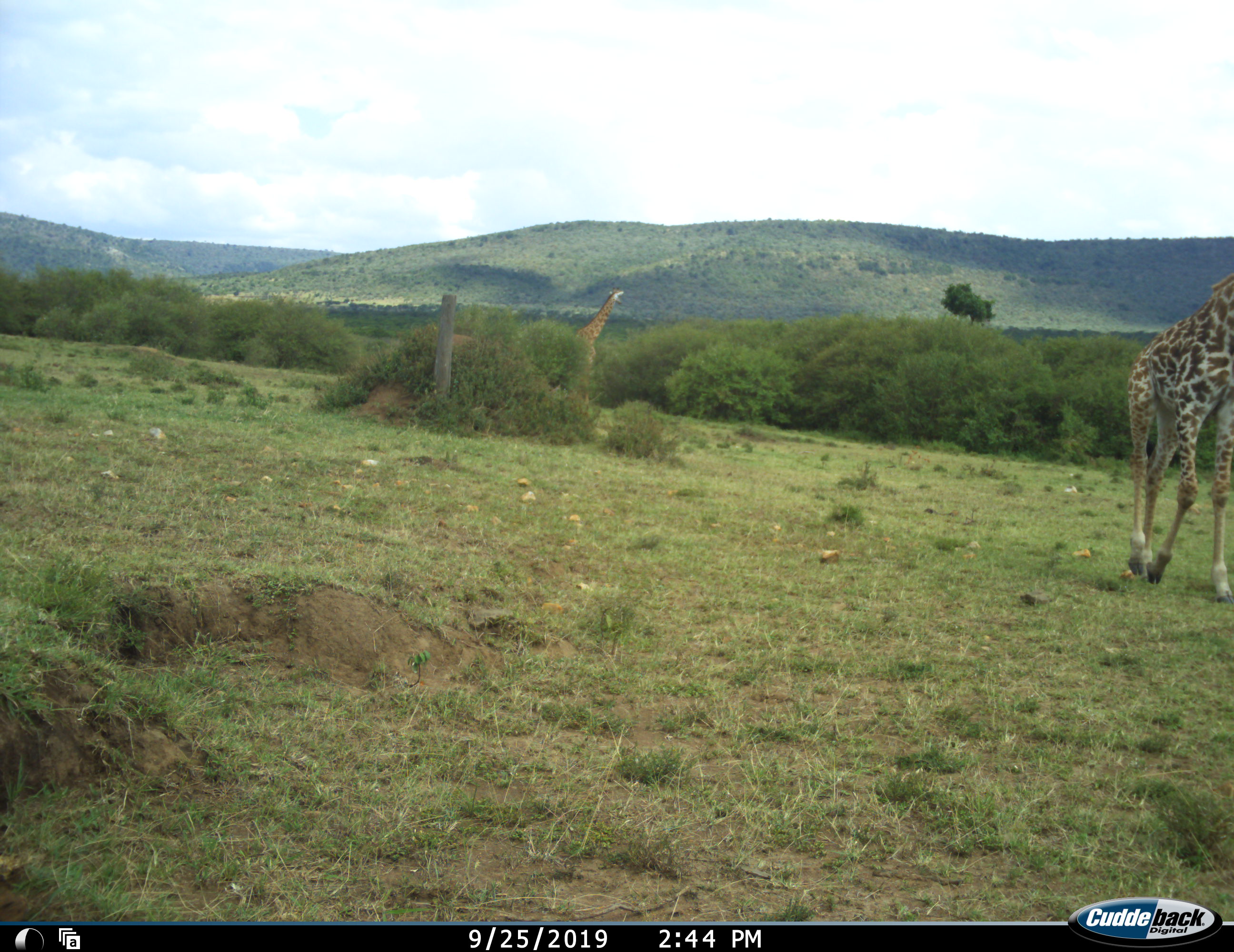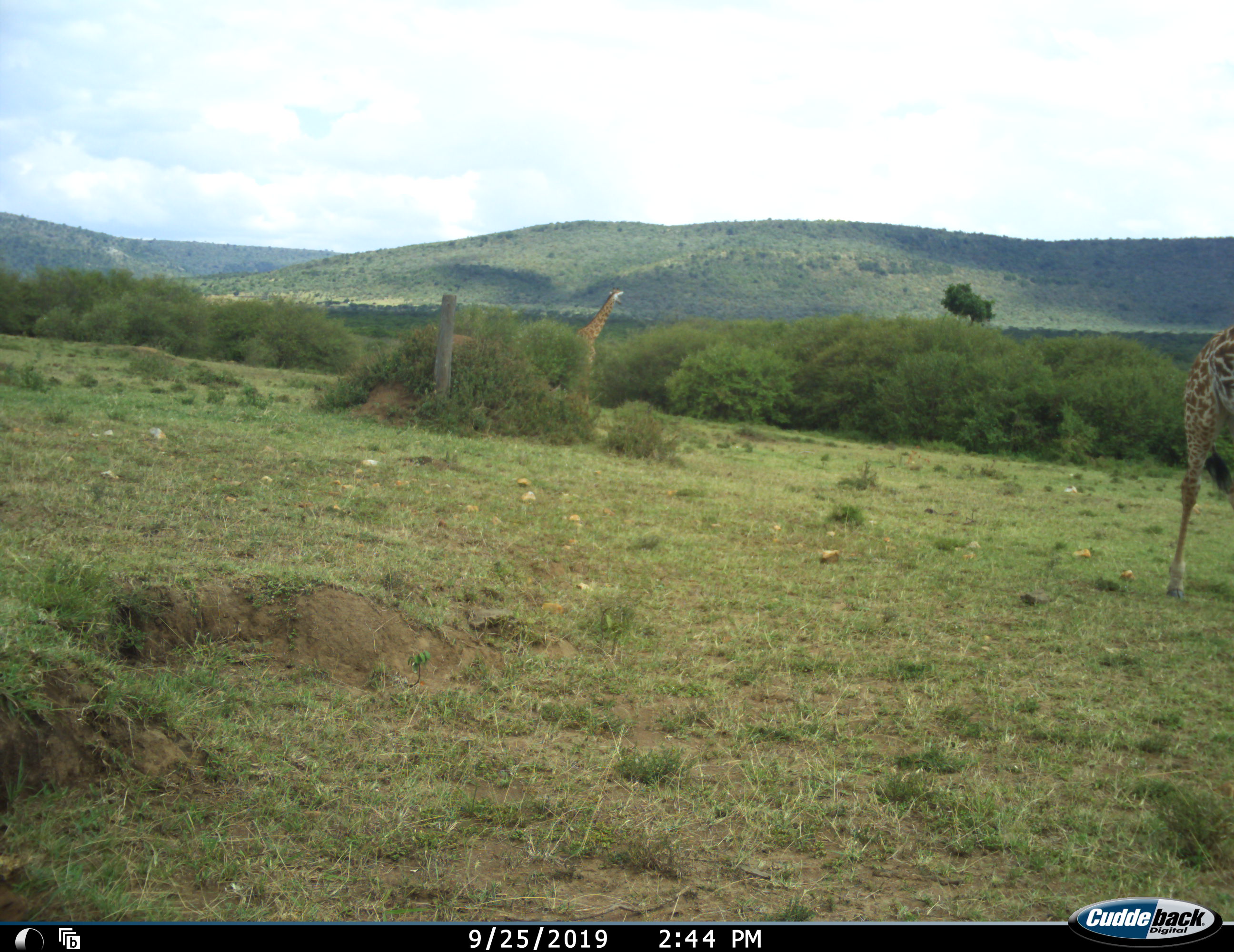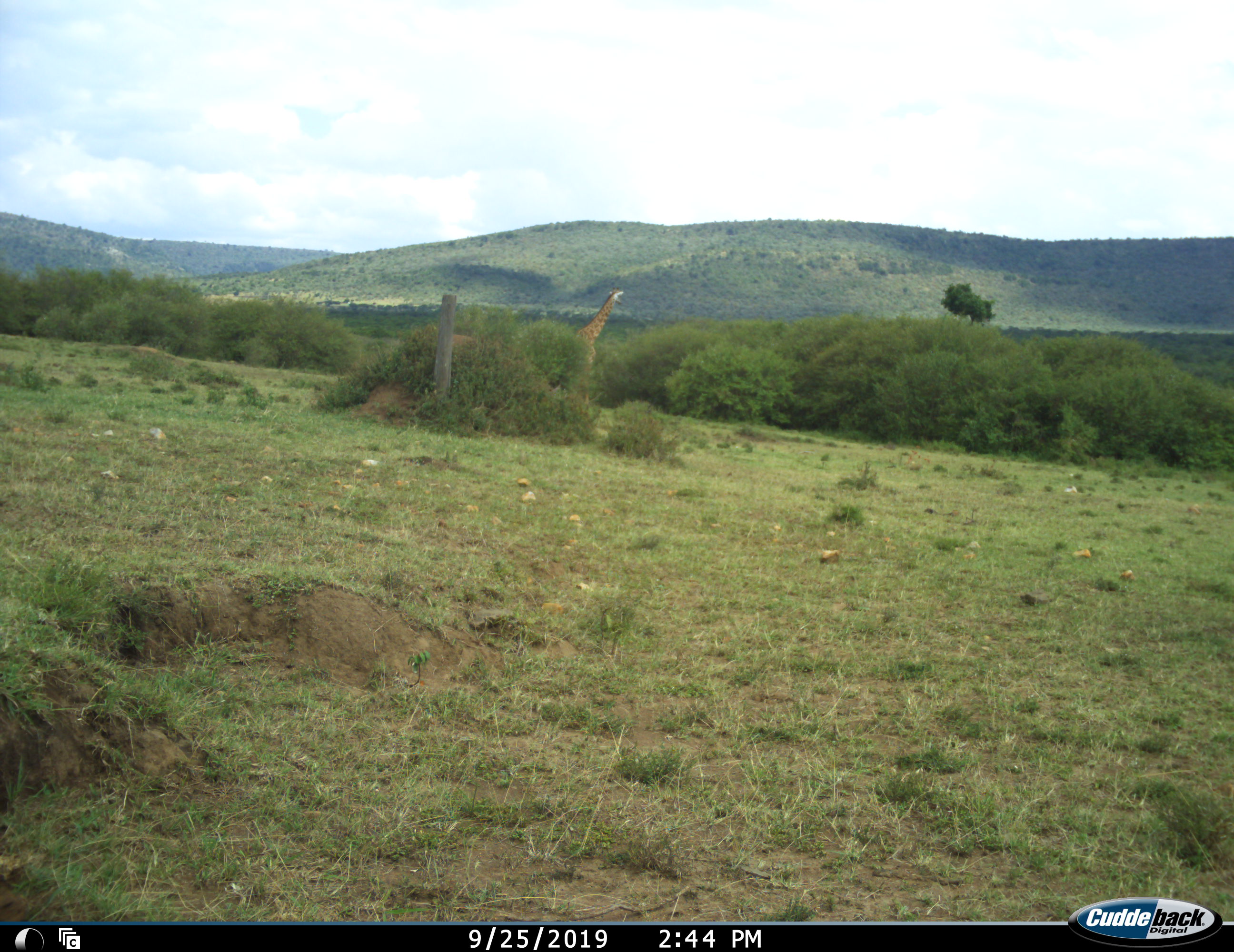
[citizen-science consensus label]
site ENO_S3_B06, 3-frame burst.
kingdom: Animalia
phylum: Chordata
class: Mammalia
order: Artiodactyla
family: Giraffidae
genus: Giraffa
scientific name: Giraffa camelopardalis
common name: giraffe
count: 2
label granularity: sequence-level